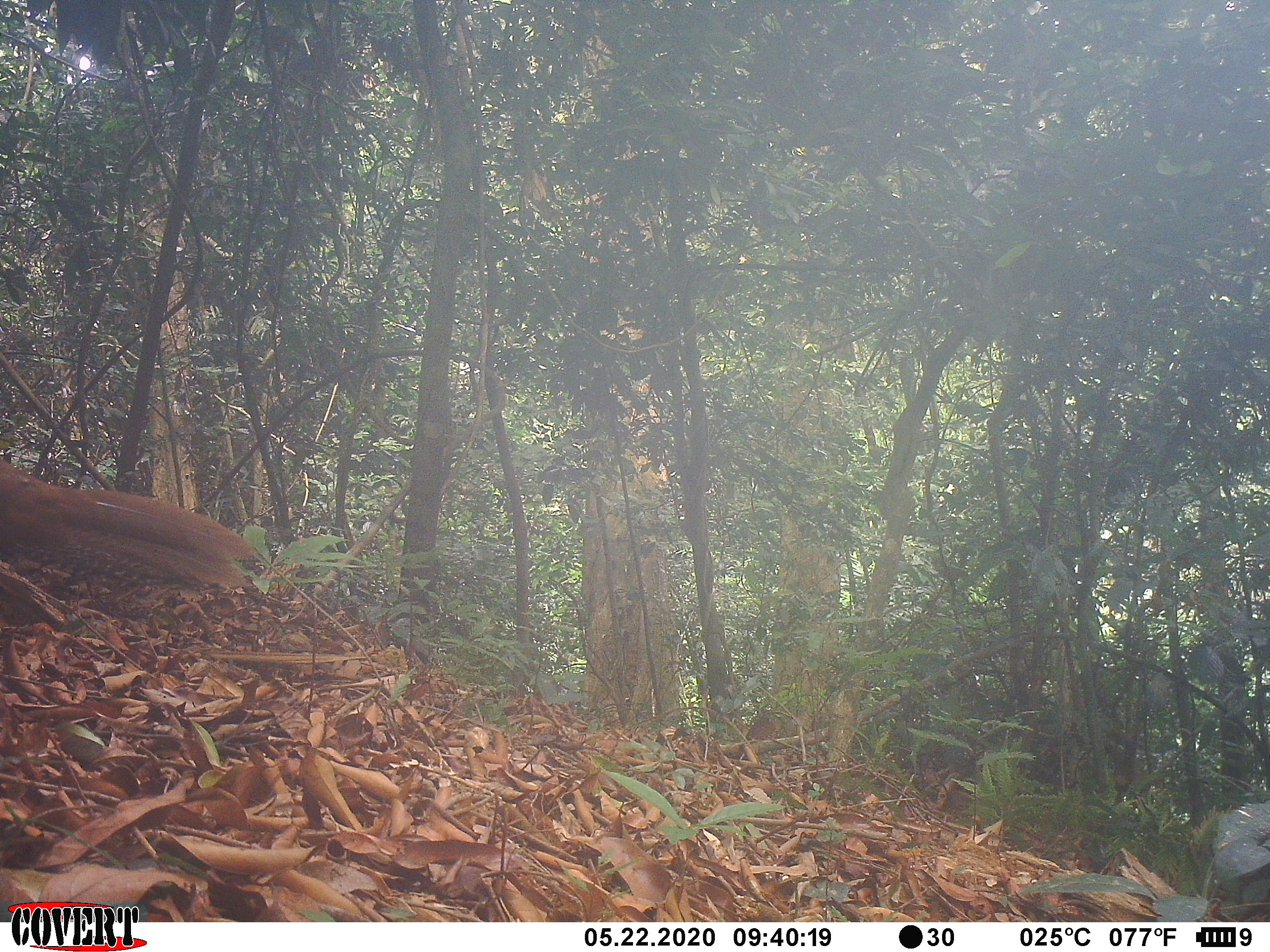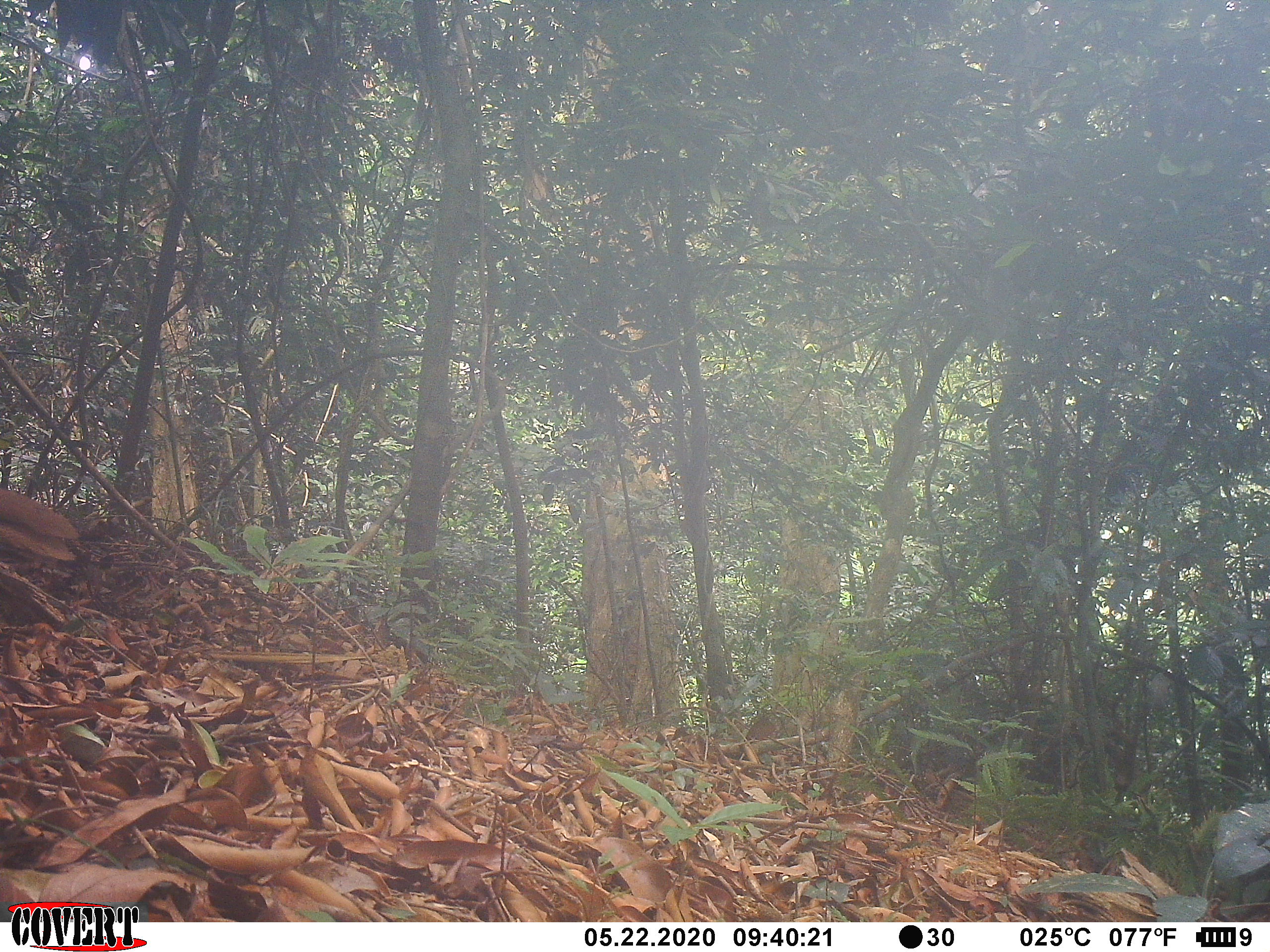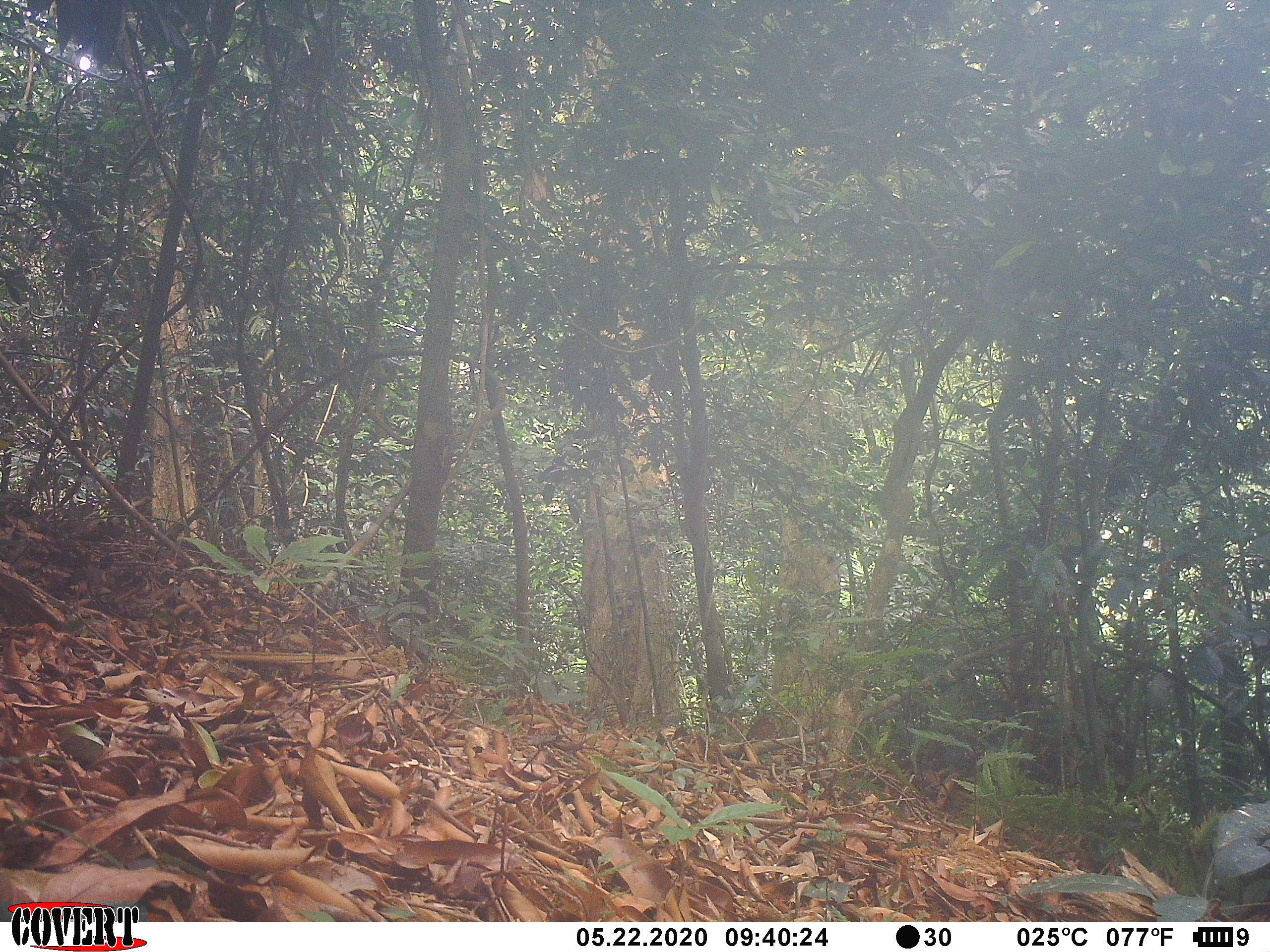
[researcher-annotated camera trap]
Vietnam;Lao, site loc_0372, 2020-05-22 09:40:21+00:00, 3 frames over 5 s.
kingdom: Animalia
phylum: Chordata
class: Aves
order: Galliformes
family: Phasianidae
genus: Lophura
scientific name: Lophura nycthemera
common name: silver pheasant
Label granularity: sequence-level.